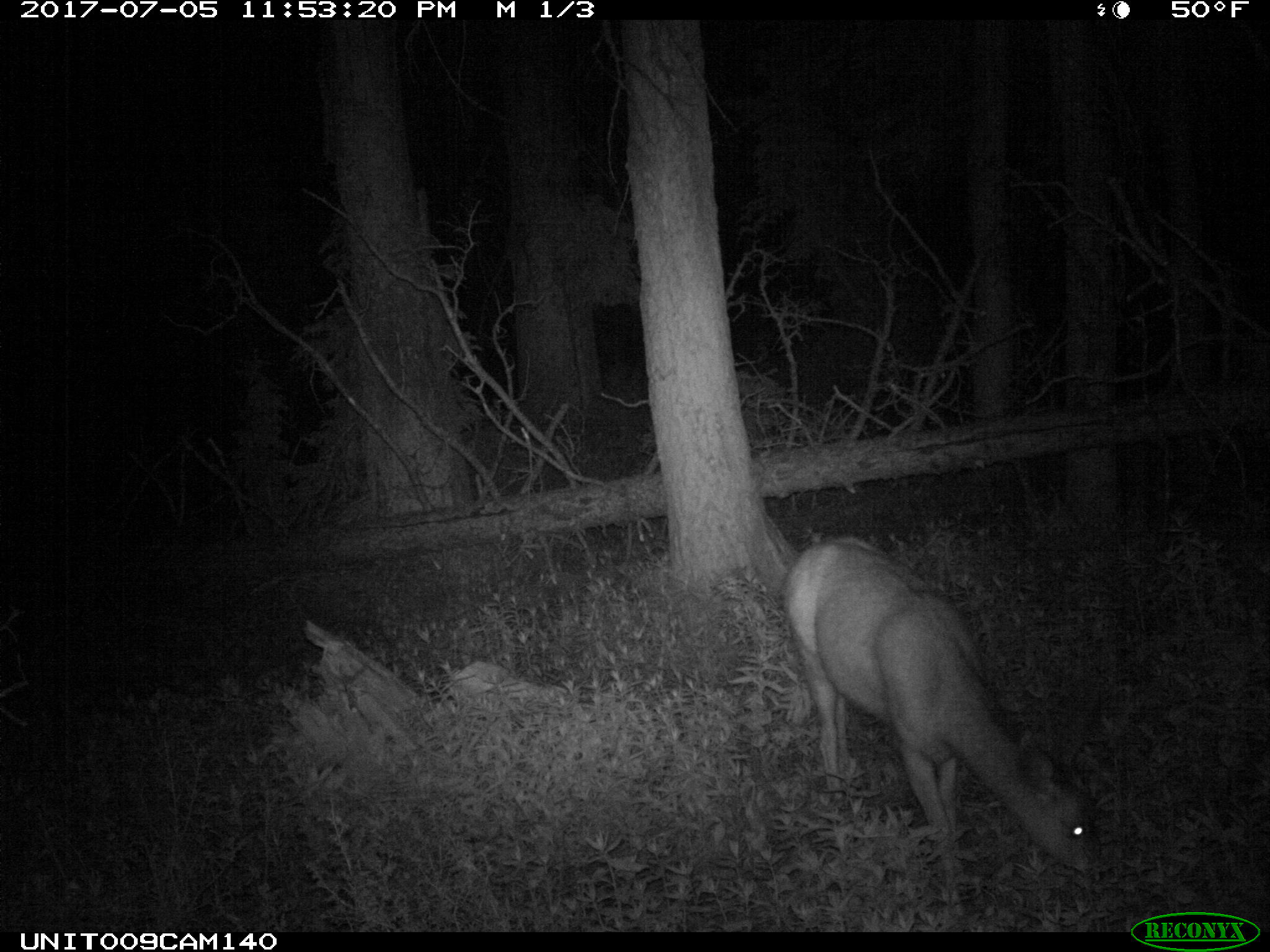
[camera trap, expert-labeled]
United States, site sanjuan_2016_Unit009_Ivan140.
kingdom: Animalia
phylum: Chordata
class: Mammalia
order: Artiodactyla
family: Cervidae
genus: Odocoileus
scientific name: Odocoileus hemionus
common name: mule deer